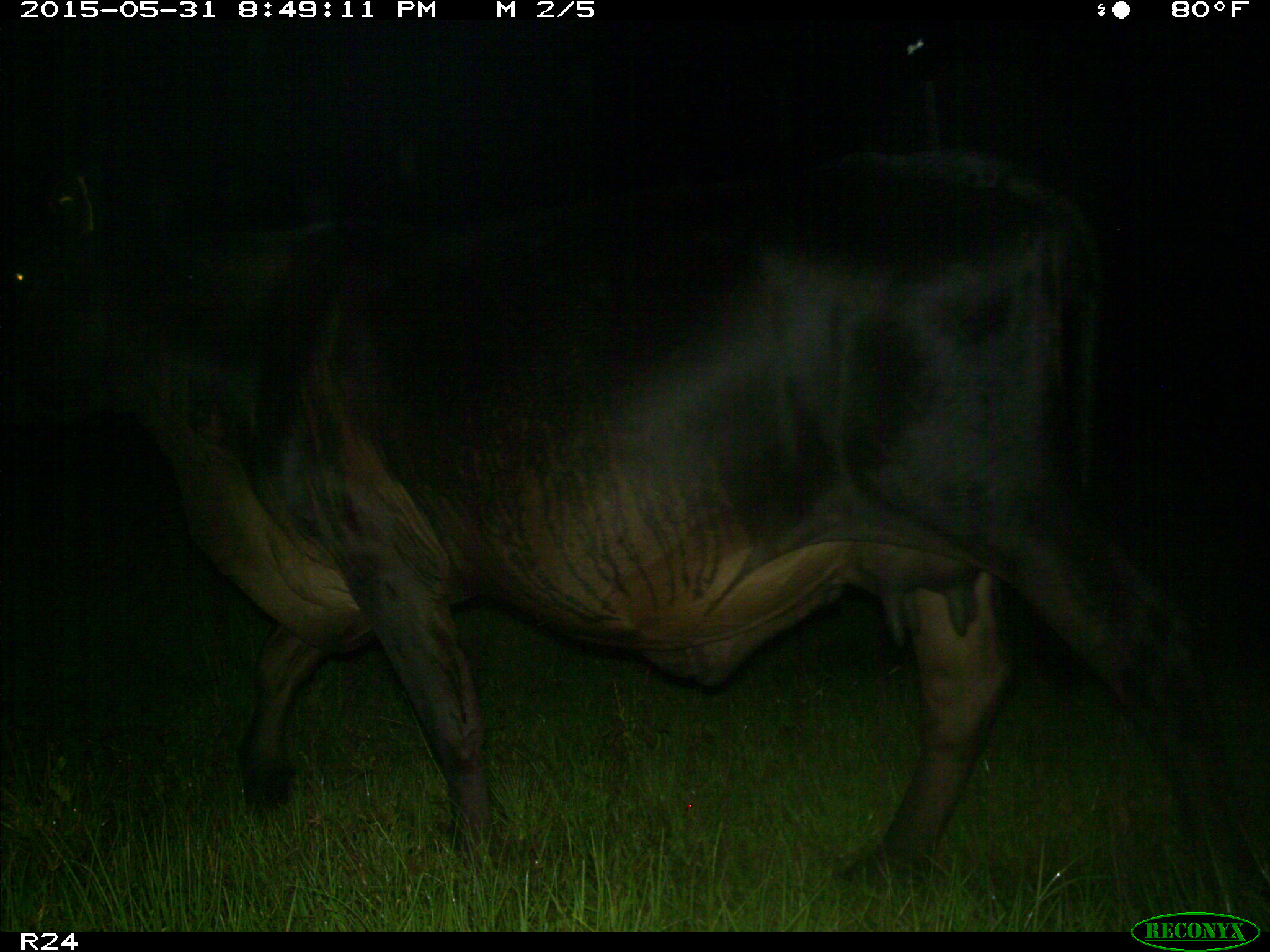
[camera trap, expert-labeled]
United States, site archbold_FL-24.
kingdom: Animalia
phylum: Chordata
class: Mammalia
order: Artiodactyla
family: Bovidae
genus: Bos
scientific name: Bos taurus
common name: domestic cow